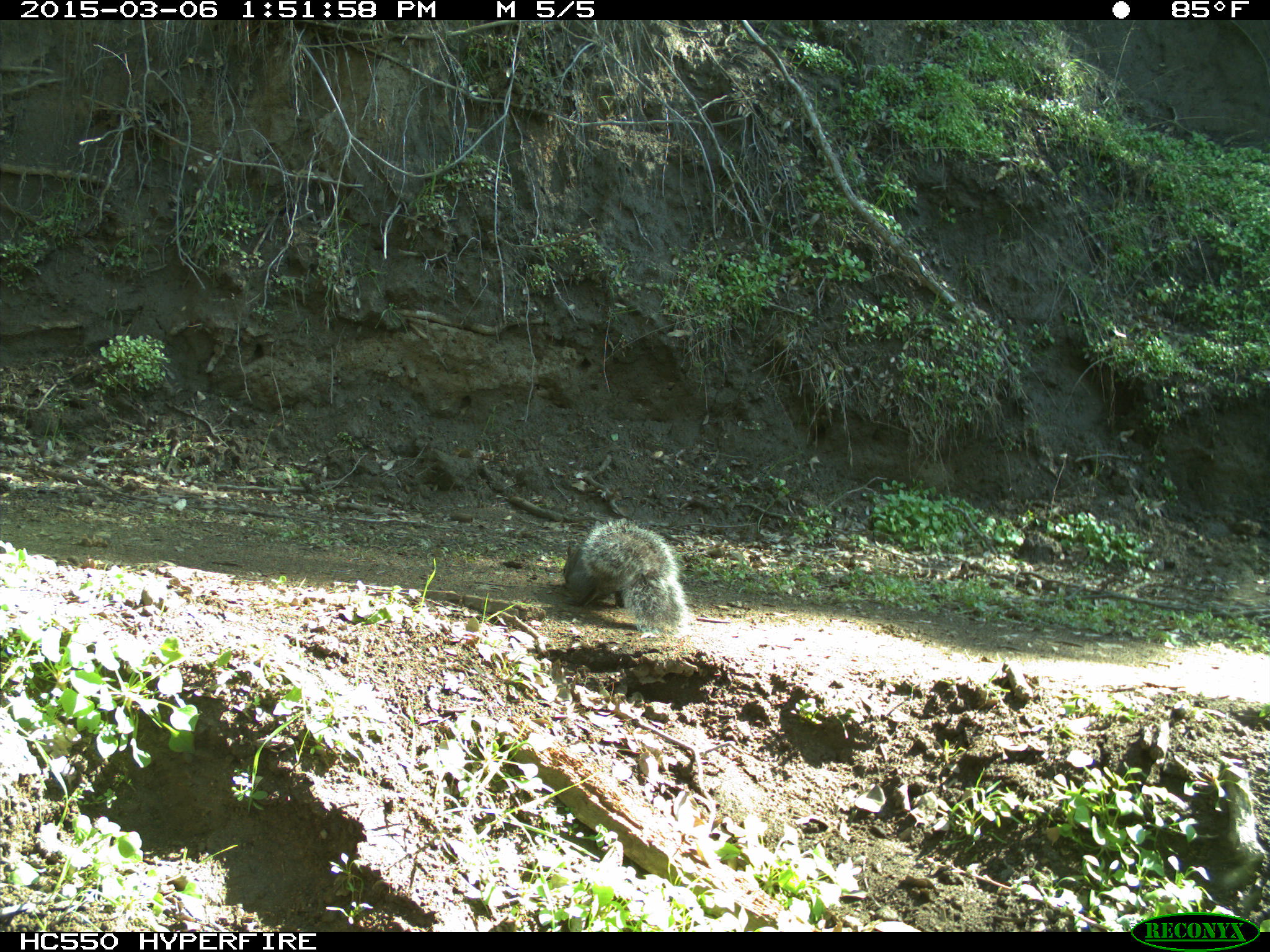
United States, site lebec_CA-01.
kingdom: Animalia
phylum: Chordata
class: Mammalia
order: Rodentia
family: Sciuridae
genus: Sciurus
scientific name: Sciurus carolinensis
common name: eastern gray squirrel